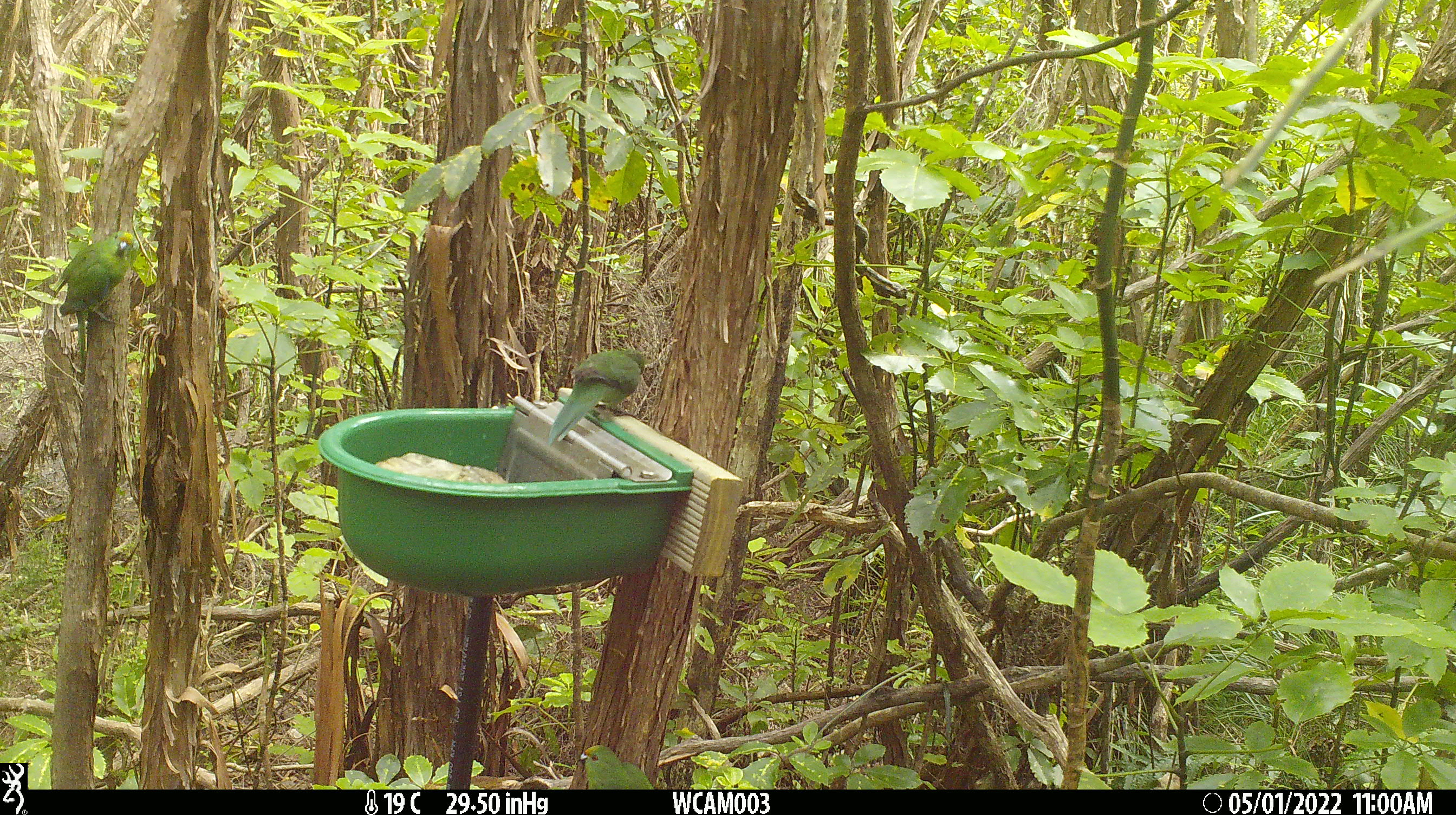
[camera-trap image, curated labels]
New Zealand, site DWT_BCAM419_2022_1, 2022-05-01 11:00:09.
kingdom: Animalia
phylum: Chordata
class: Aves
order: Psittaciformes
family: Psittaculidae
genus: Cyanoramphus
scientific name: Cyanoramphus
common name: parakeet